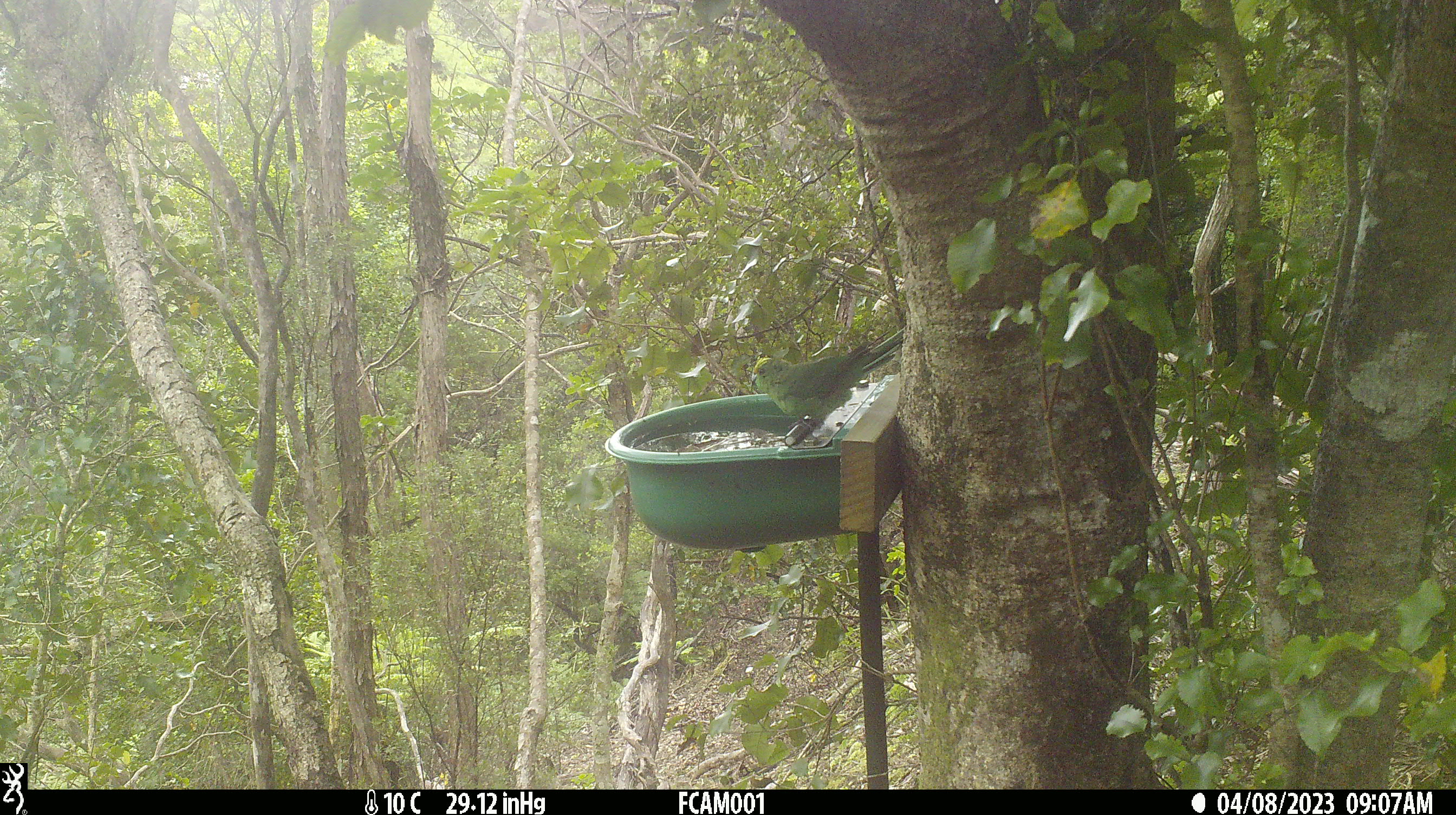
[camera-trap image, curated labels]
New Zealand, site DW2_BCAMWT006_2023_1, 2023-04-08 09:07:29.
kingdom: Animalia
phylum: Chordata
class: Aves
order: Psittaciformes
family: Psittaculidae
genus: Cyanoramphus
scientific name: Cyanoramphus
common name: parakeet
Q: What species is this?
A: Parakeet (Cyanoramphus).